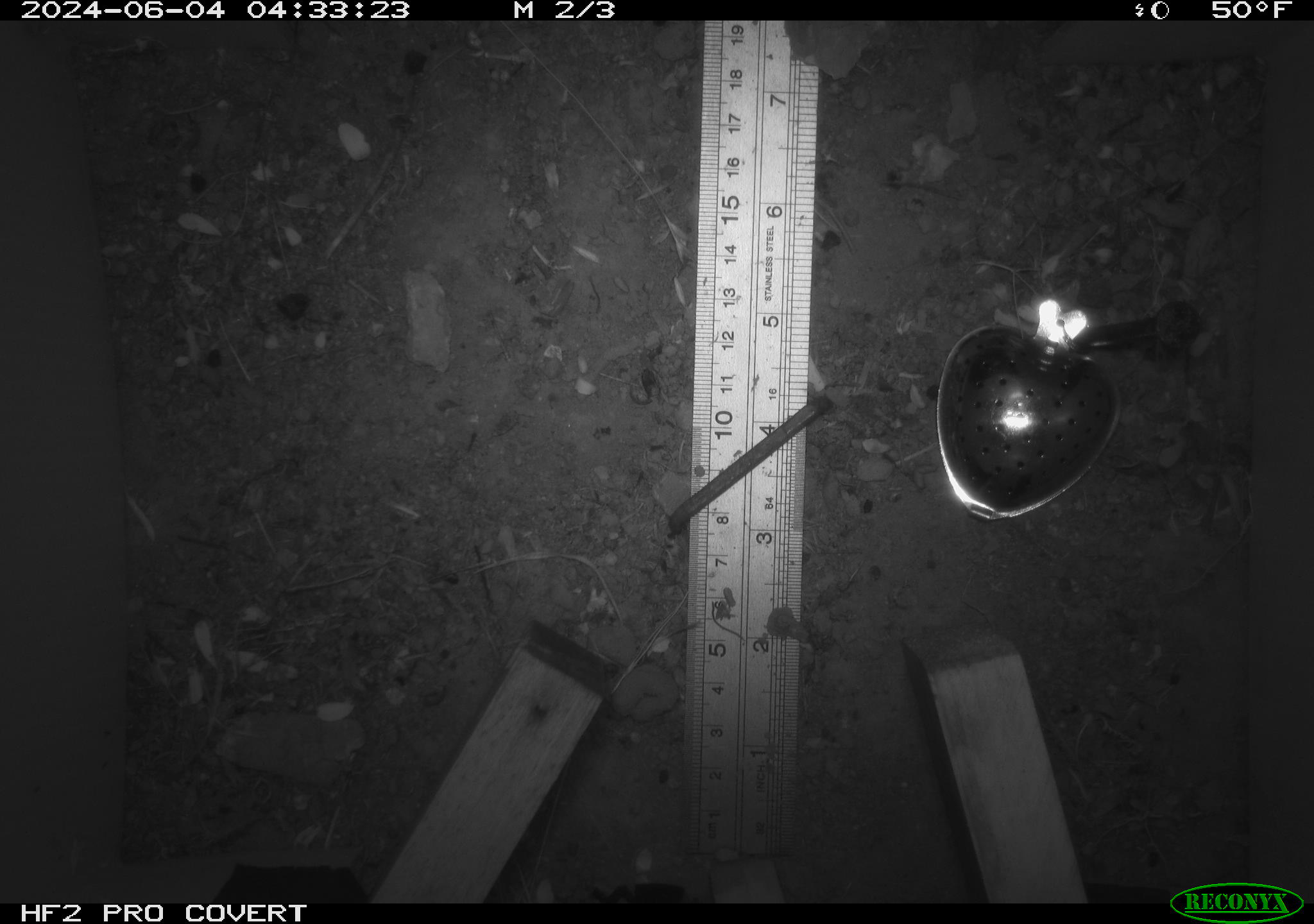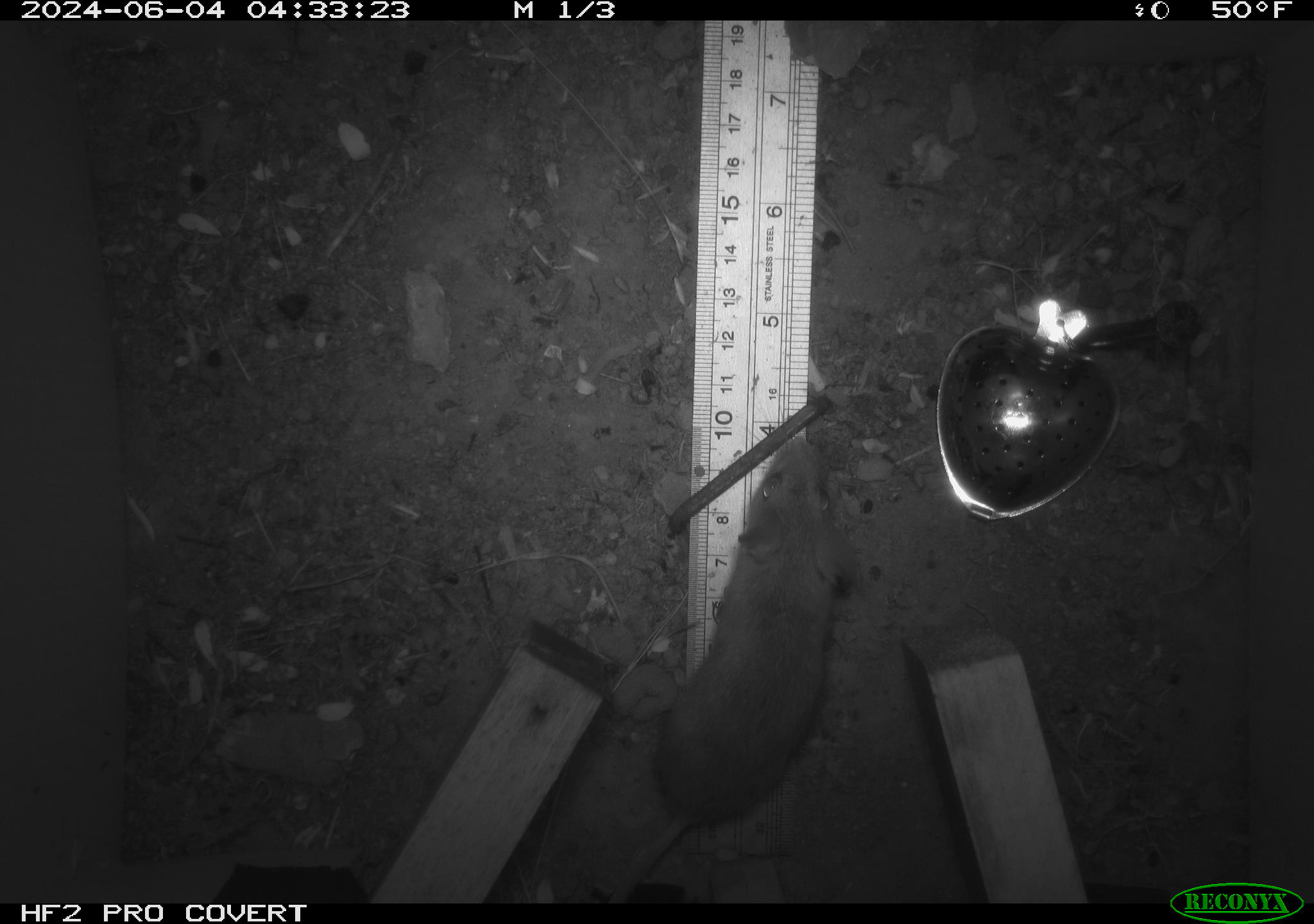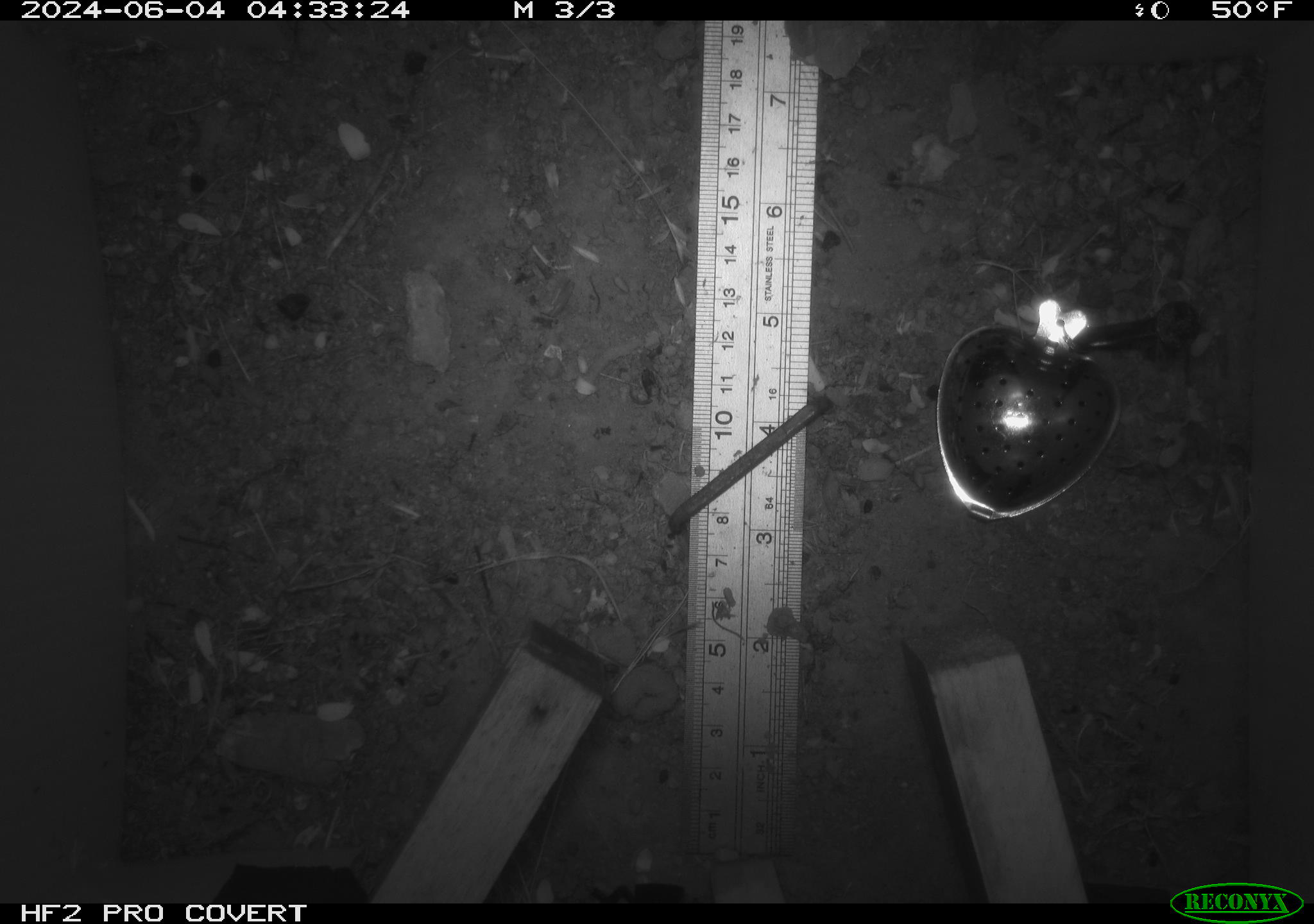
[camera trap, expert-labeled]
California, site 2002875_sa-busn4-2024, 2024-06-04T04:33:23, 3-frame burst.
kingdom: Animalia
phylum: Chordata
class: Mammalia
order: Rodentia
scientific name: Rodentia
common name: rodent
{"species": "rodent (Rodentia)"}